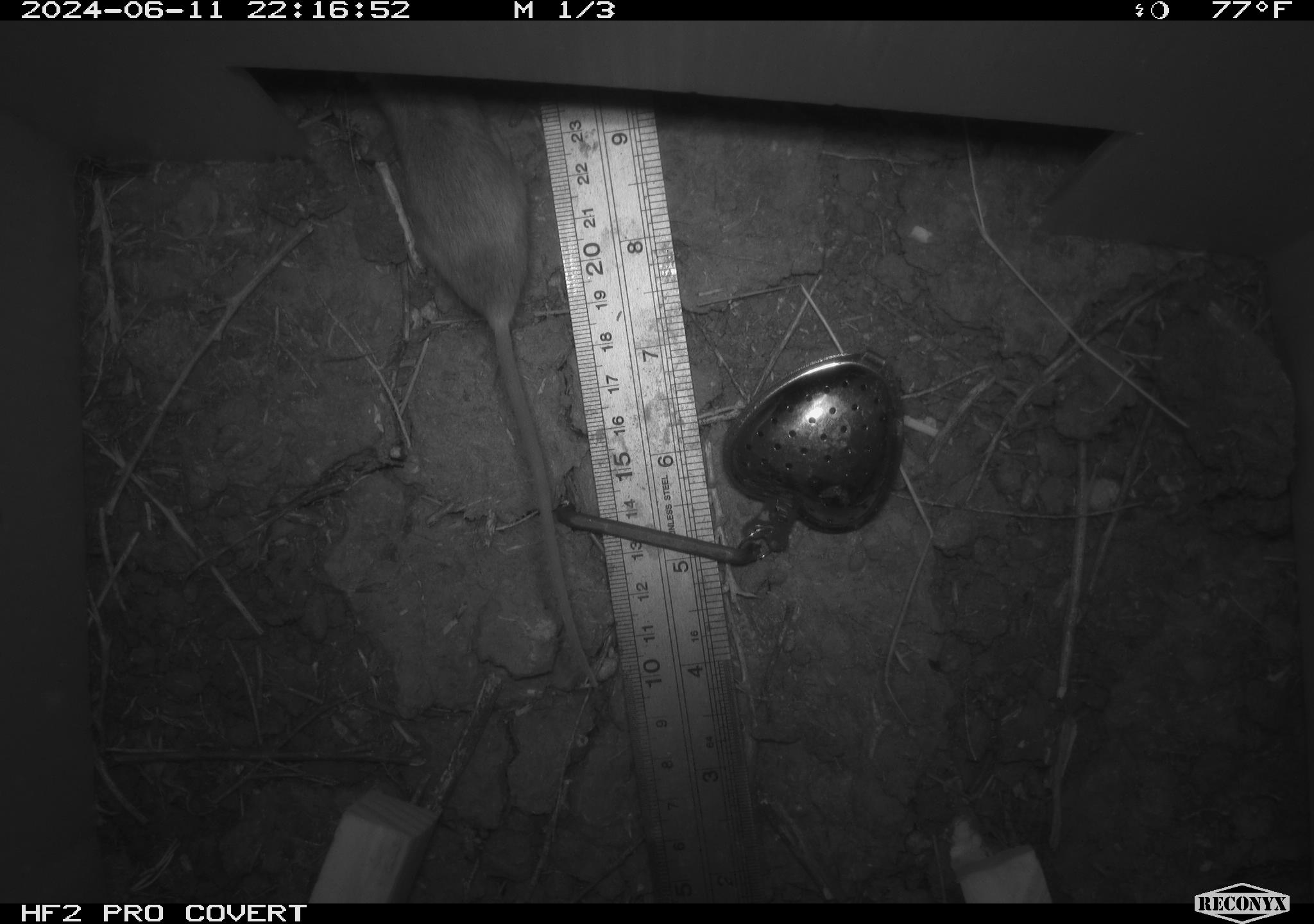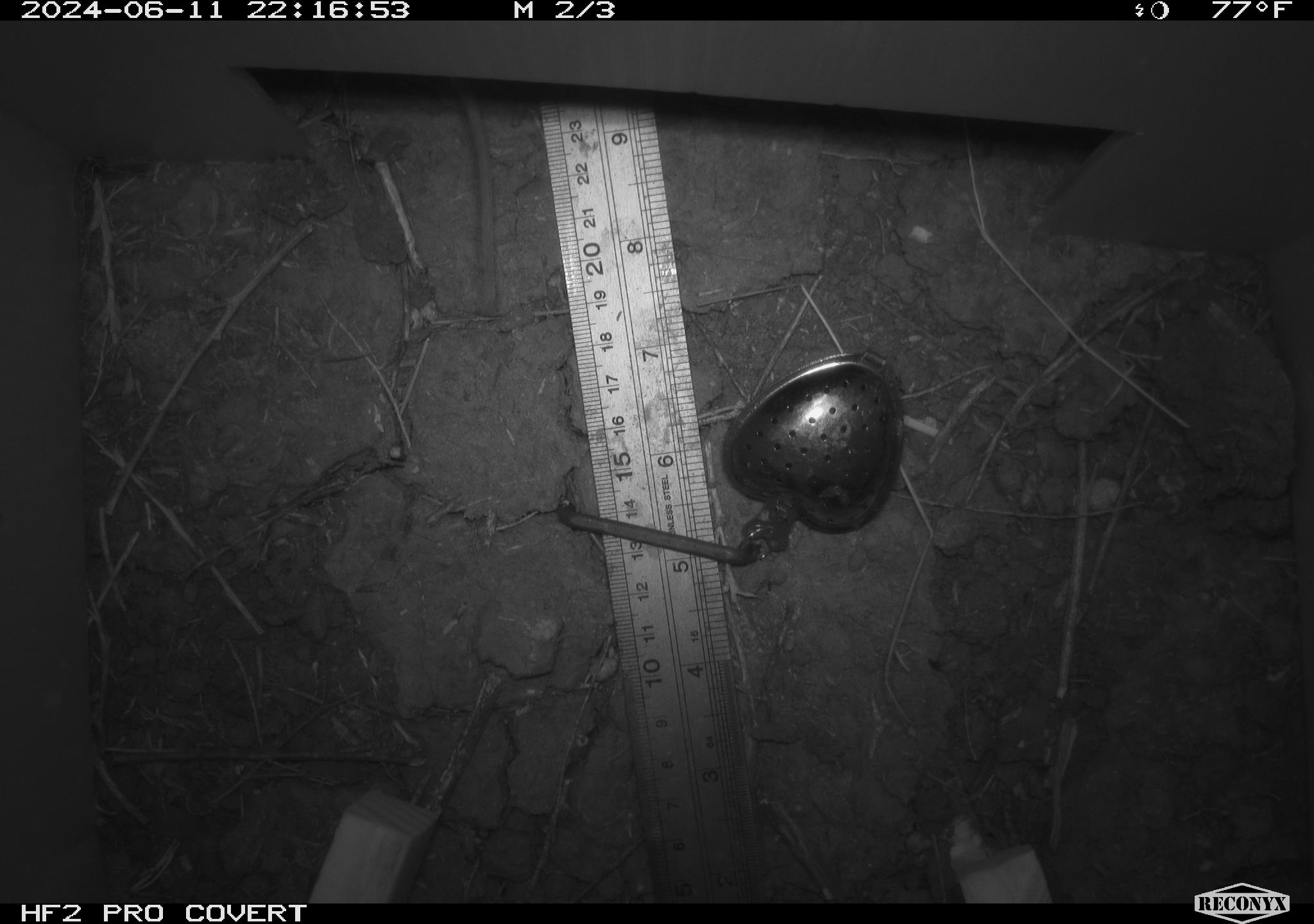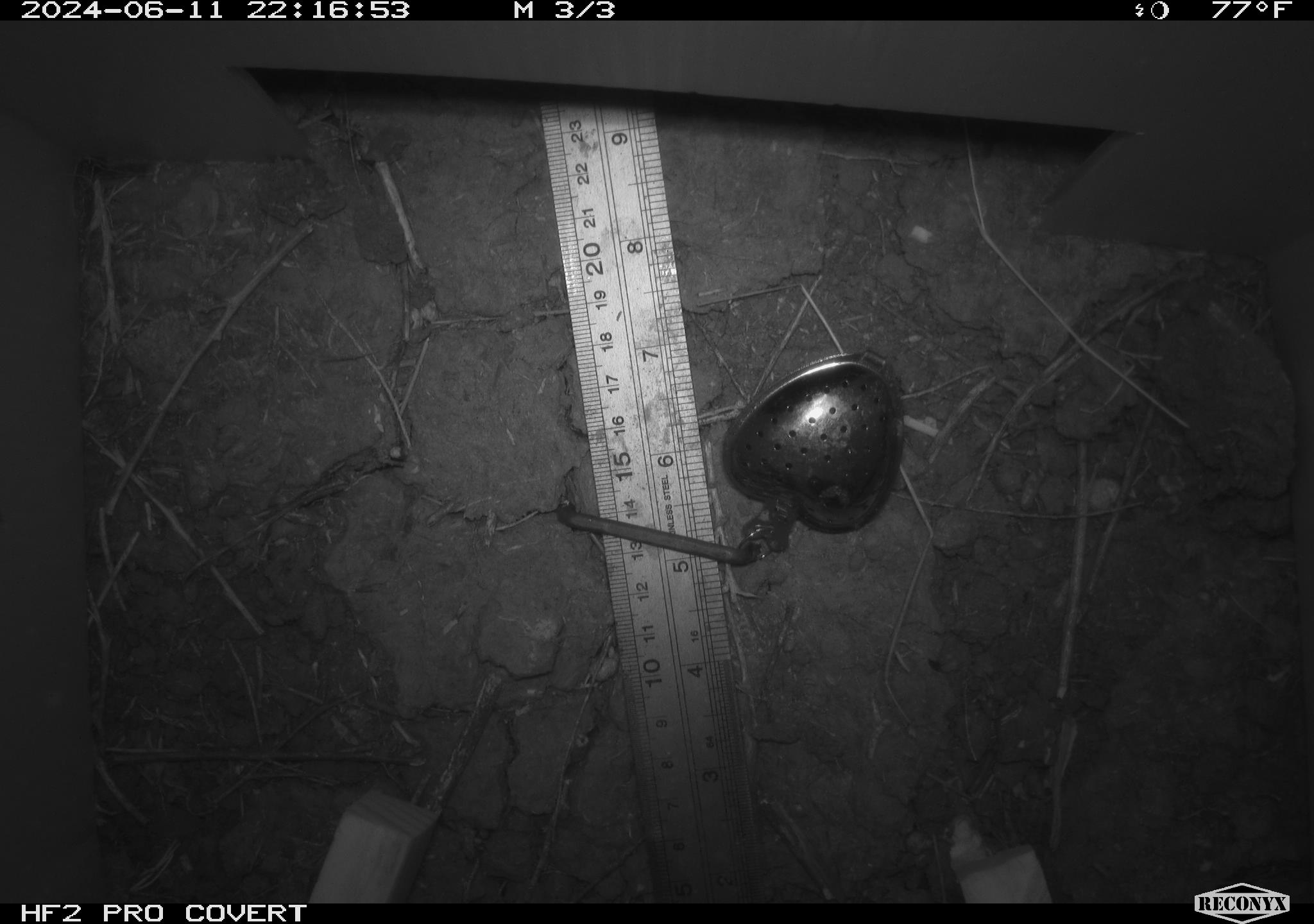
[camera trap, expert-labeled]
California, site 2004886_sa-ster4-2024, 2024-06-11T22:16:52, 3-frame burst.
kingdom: Animalia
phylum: Chordata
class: Mammalia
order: Rodentia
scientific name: Rodentia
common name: mouse species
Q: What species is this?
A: Mouse species (Rodentia).